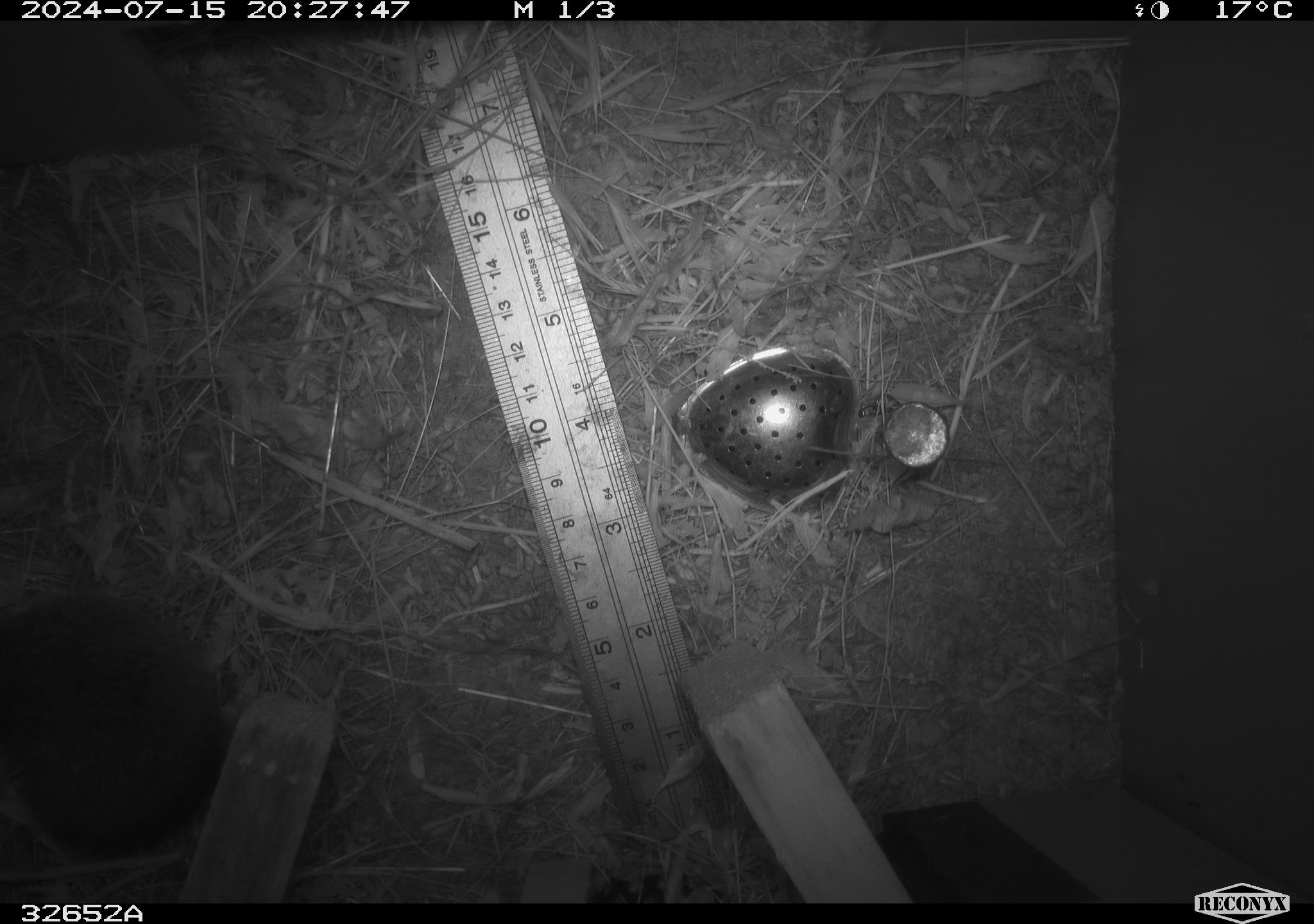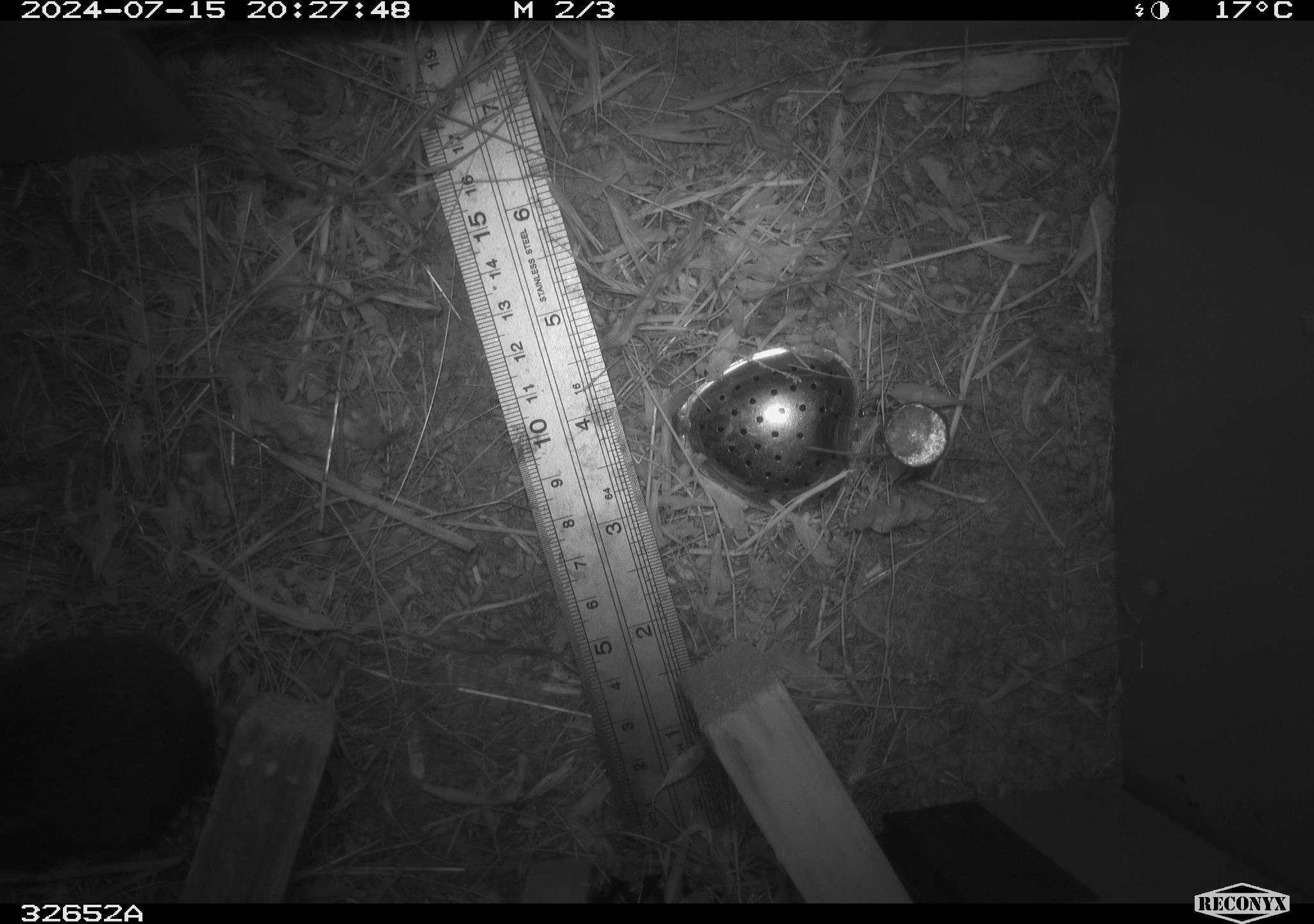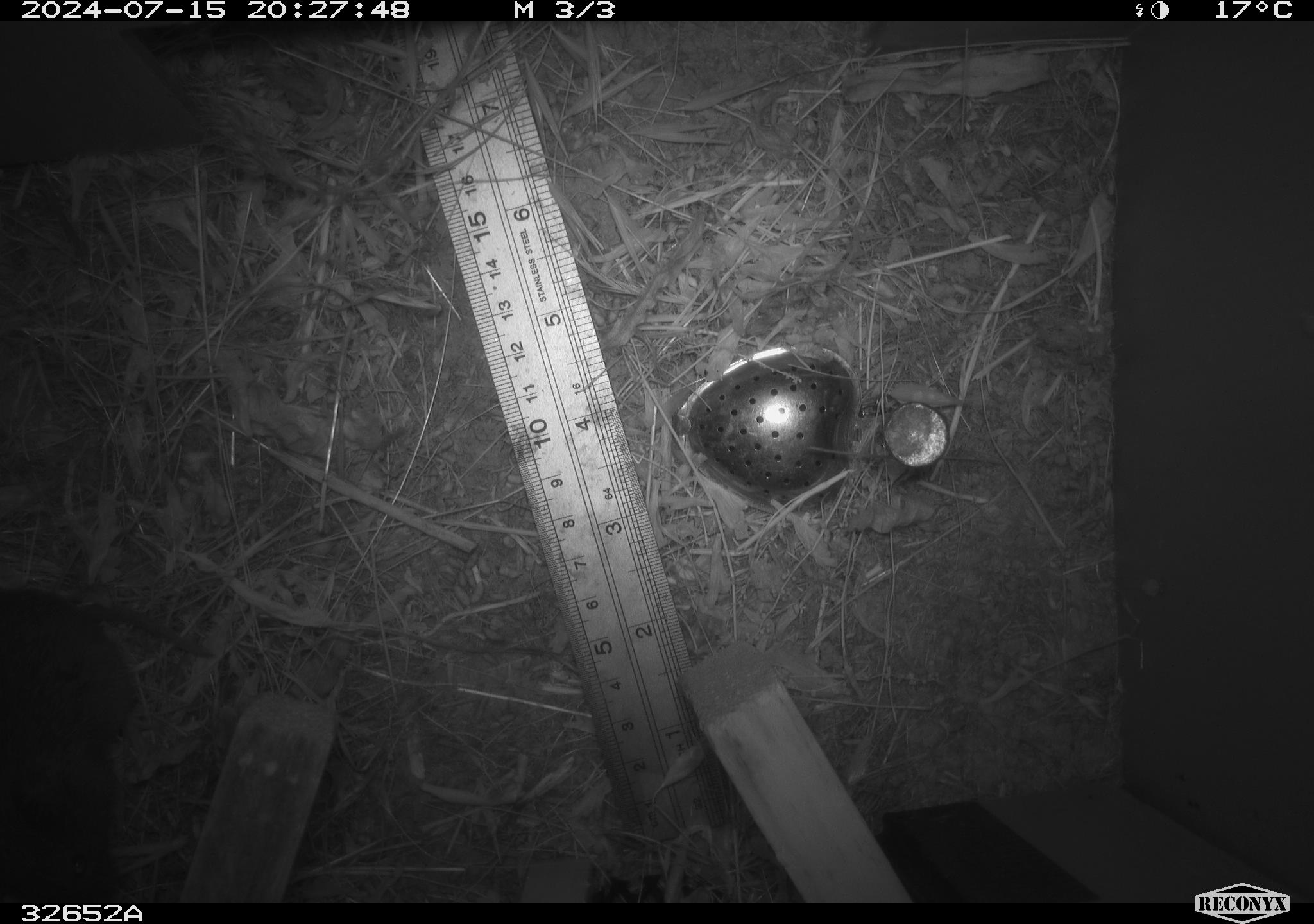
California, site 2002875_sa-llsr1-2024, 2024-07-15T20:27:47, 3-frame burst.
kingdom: Animalia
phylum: Chordata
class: Mammalia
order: Rodentia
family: Cricetidae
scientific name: Arvicolinae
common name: voles, lemmings, and muskrats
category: arvicolinae subfamily